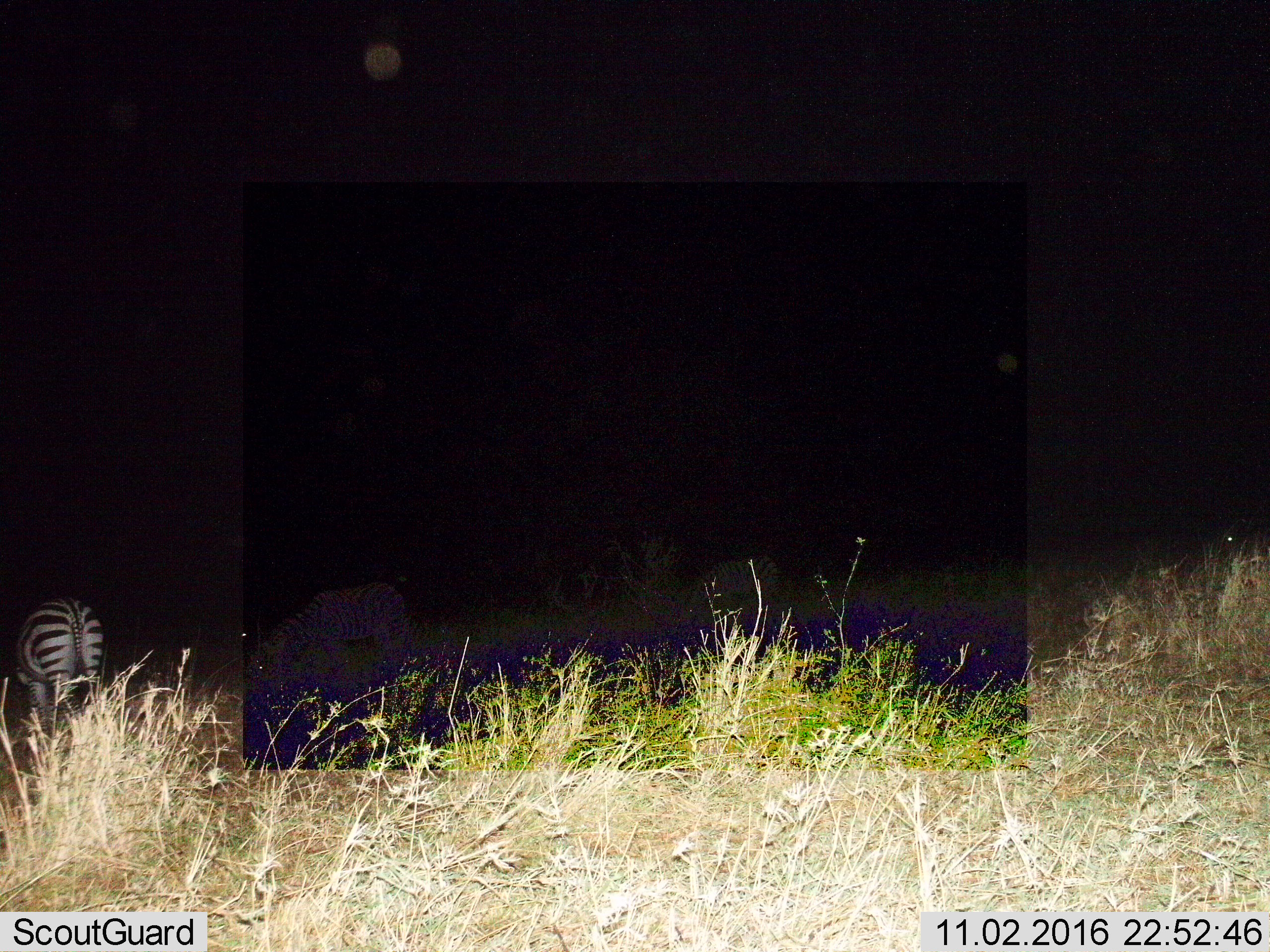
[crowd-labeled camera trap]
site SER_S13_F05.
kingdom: Animalia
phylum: Chordata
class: Mammalia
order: Perissodactyla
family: Equidae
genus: Equus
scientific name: Equus quagga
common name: plains zebra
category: zebraplains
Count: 3.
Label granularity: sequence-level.